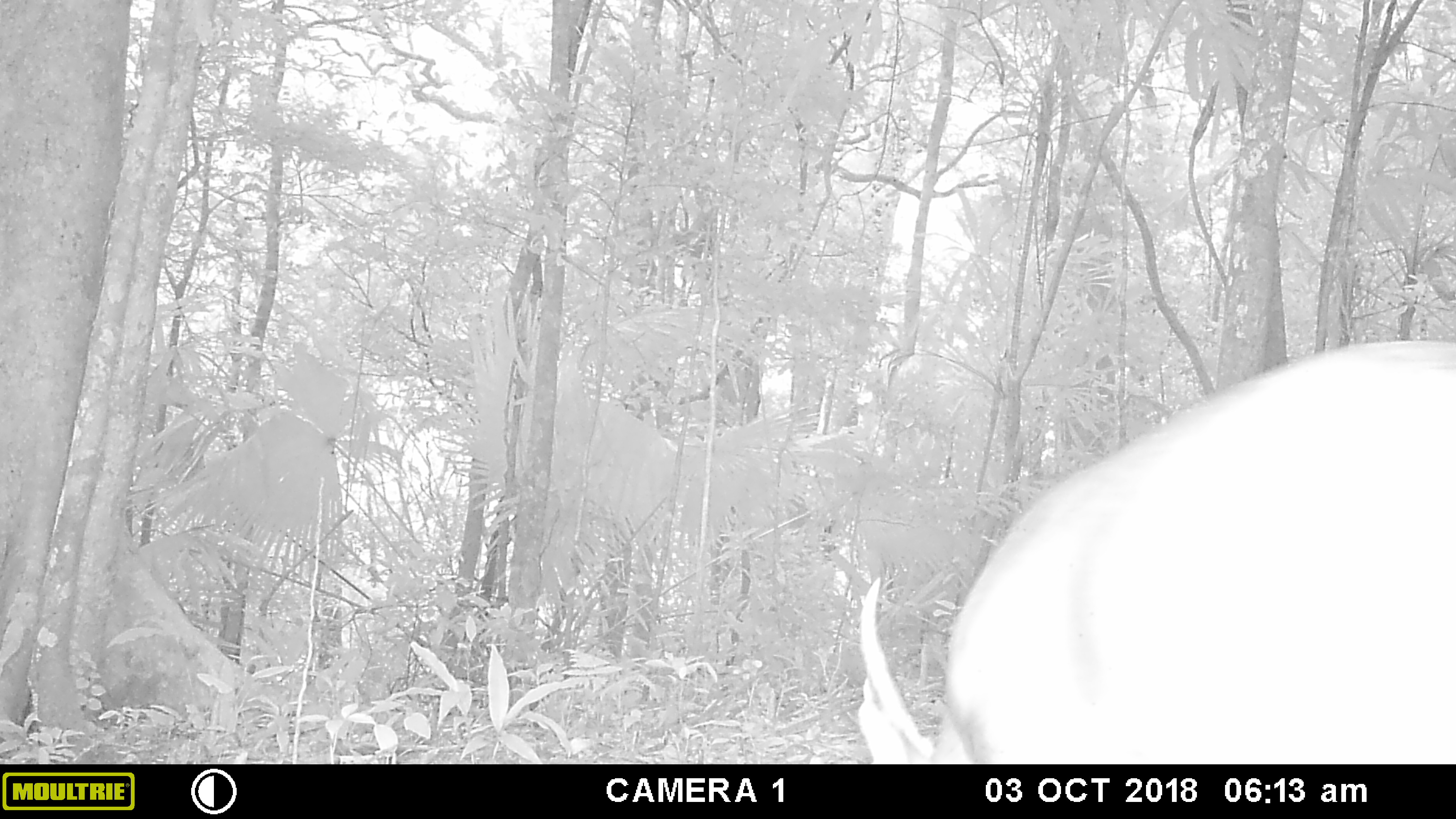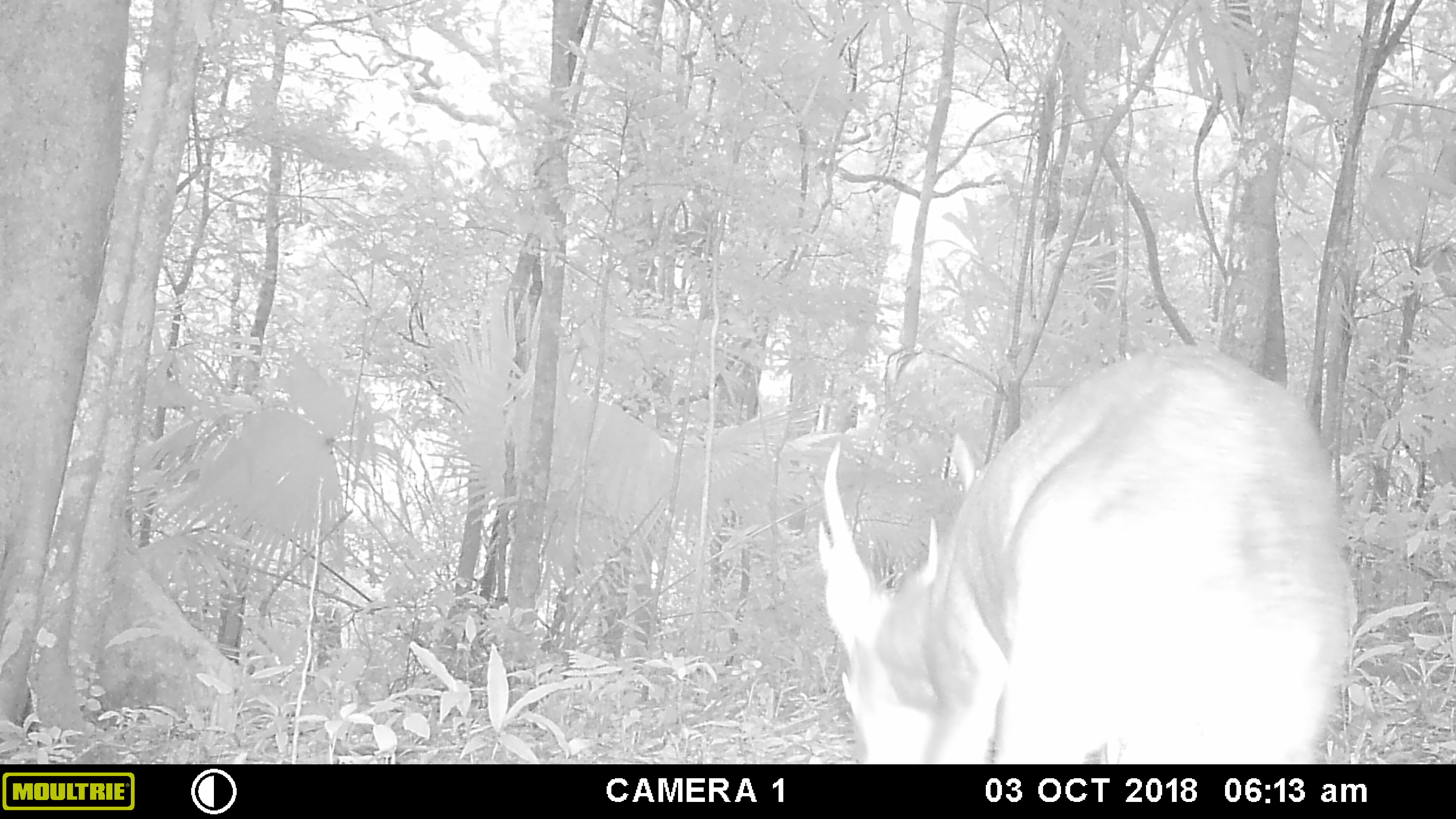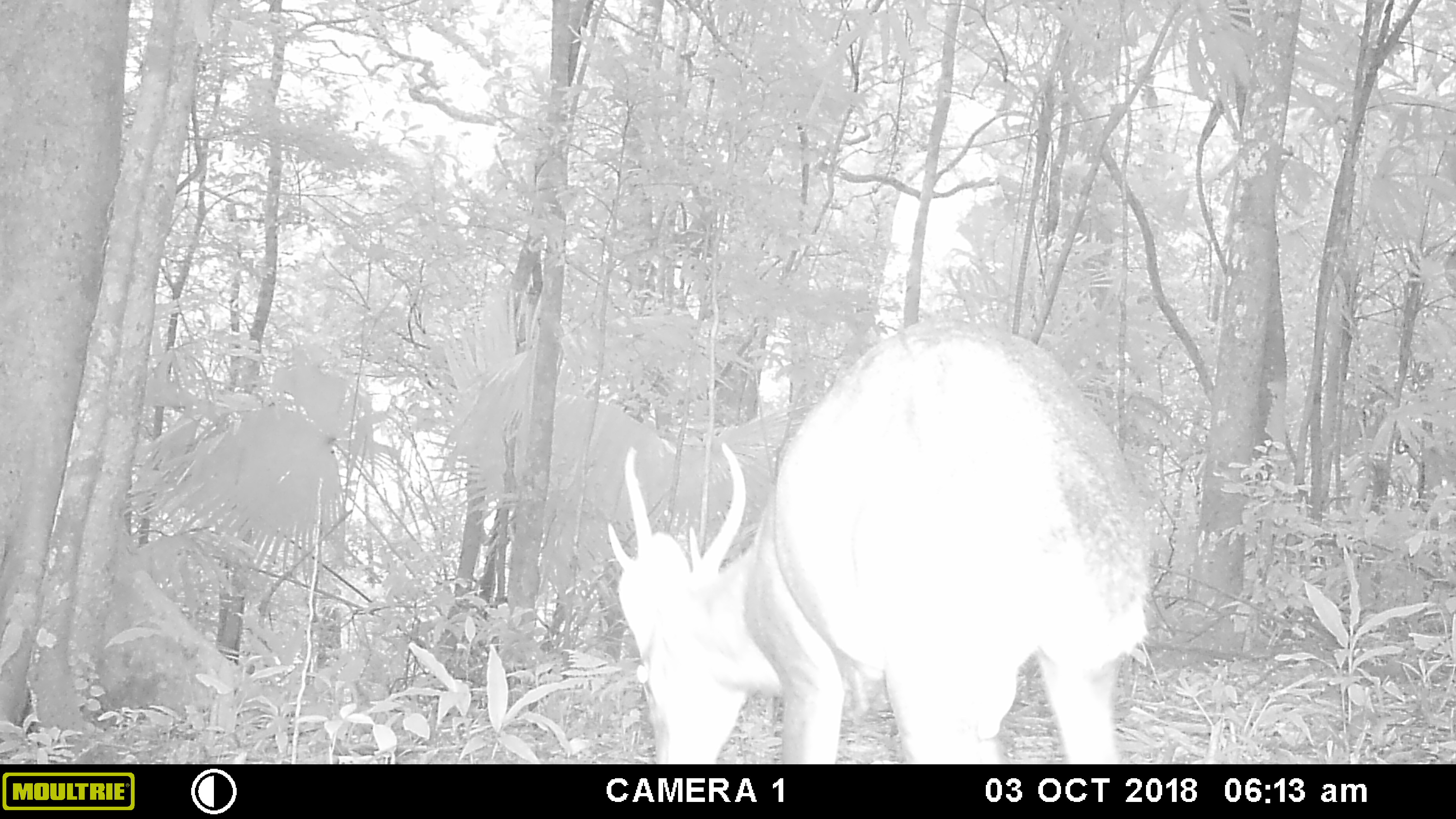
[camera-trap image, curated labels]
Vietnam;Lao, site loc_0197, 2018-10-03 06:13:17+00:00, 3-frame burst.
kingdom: Animalia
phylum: Chordata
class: Mammalia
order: Artiodactyla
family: Cervidae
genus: Muntiacus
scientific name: Muntiacus vuquangensis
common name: large-antlered muntjac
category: large antlered muntjac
Large antlered muntjac (large-antlered muntjac) (Muntiacus vuquangensis). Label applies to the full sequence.